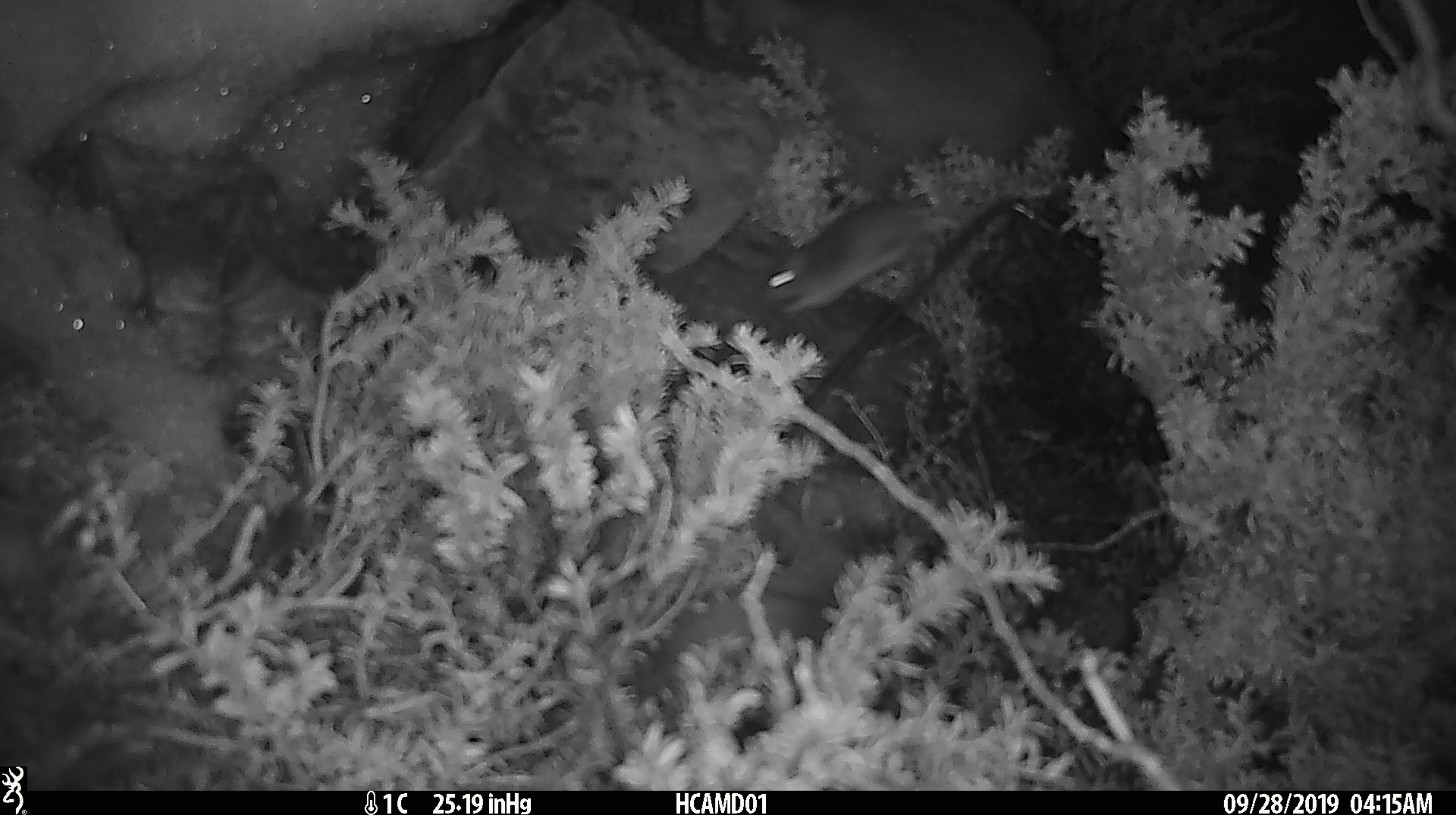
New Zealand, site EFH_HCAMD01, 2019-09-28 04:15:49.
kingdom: Animalia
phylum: Chordata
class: Mammalia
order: Rodentia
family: Muridae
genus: Mus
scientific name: Mus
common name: mouse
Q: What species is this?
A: Mouse (Mus).